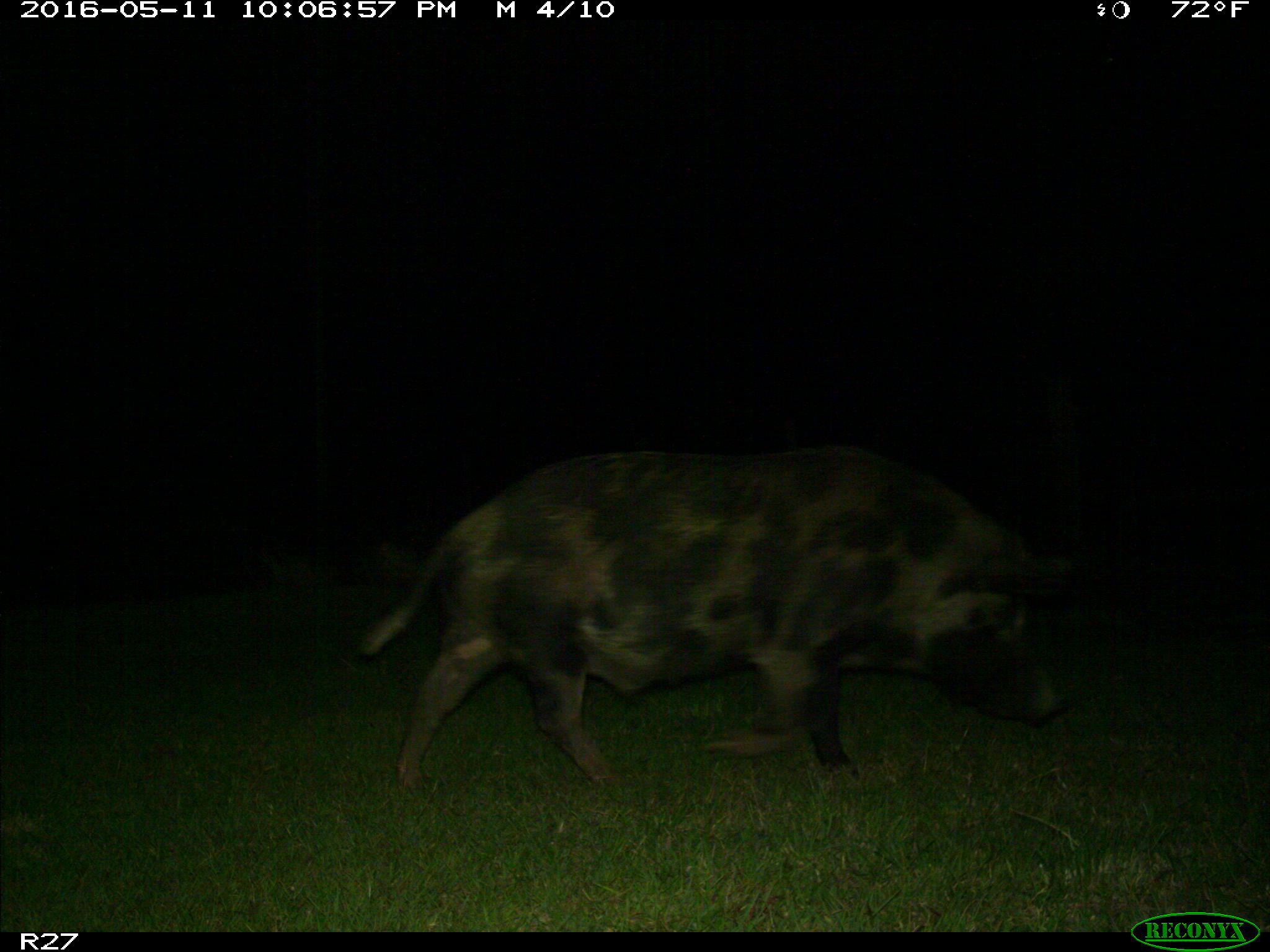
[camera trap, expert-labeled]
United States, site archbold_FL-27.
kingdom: Animalia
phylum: Chordata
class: Mammalia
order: Artiodactyla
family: Suidae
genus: Sus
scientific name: Sus scrofa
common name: wild boar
Sus scrofa (wild boar).